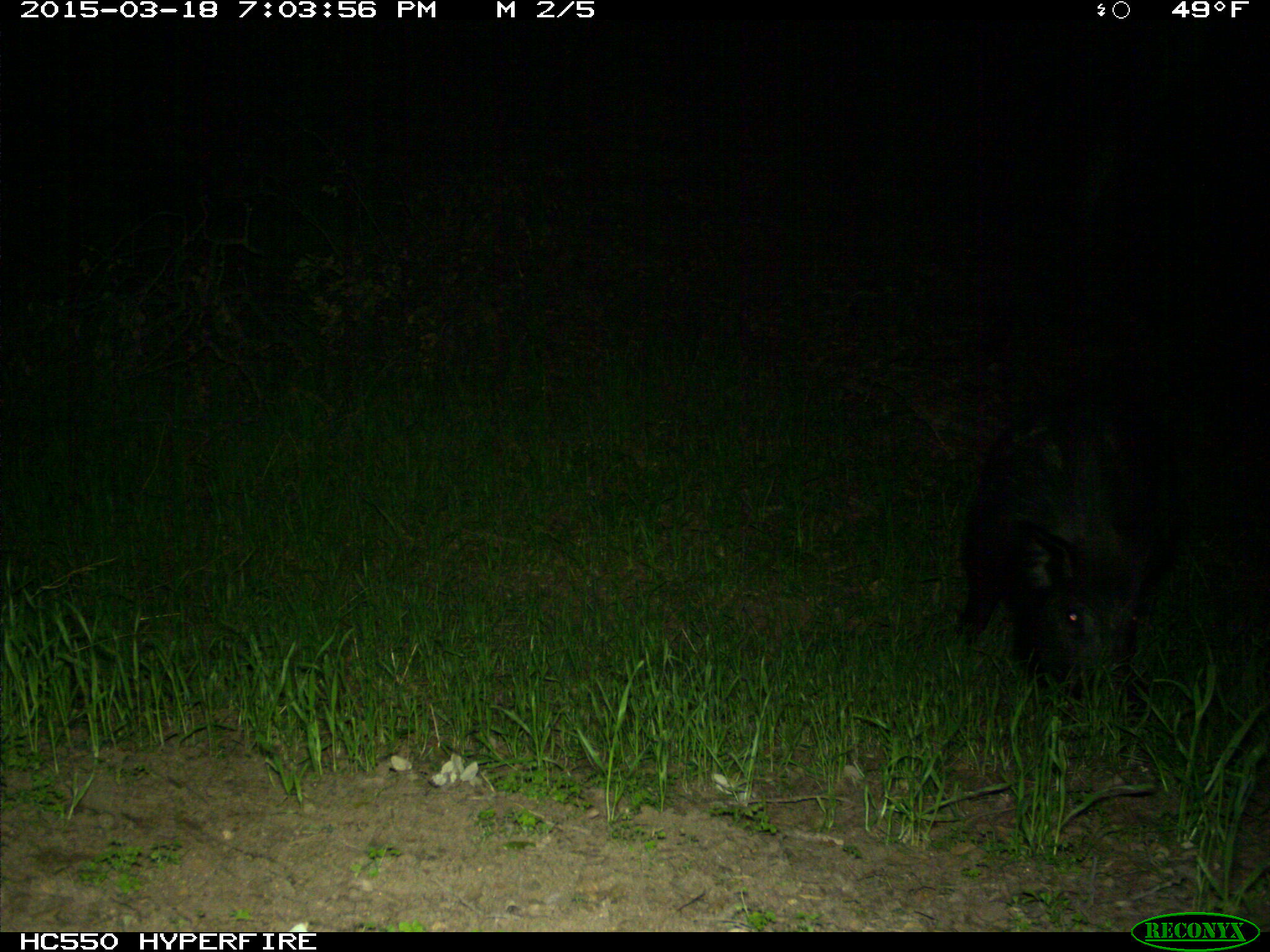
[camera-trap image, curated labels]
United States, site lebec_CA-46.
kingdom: Animalia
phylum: Chordata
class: Mammalia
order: Artiodactyla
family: Suidae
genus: Sus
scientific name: Sus scrofa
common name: wild boar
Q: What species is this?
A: Sus scrofa (wild boar).